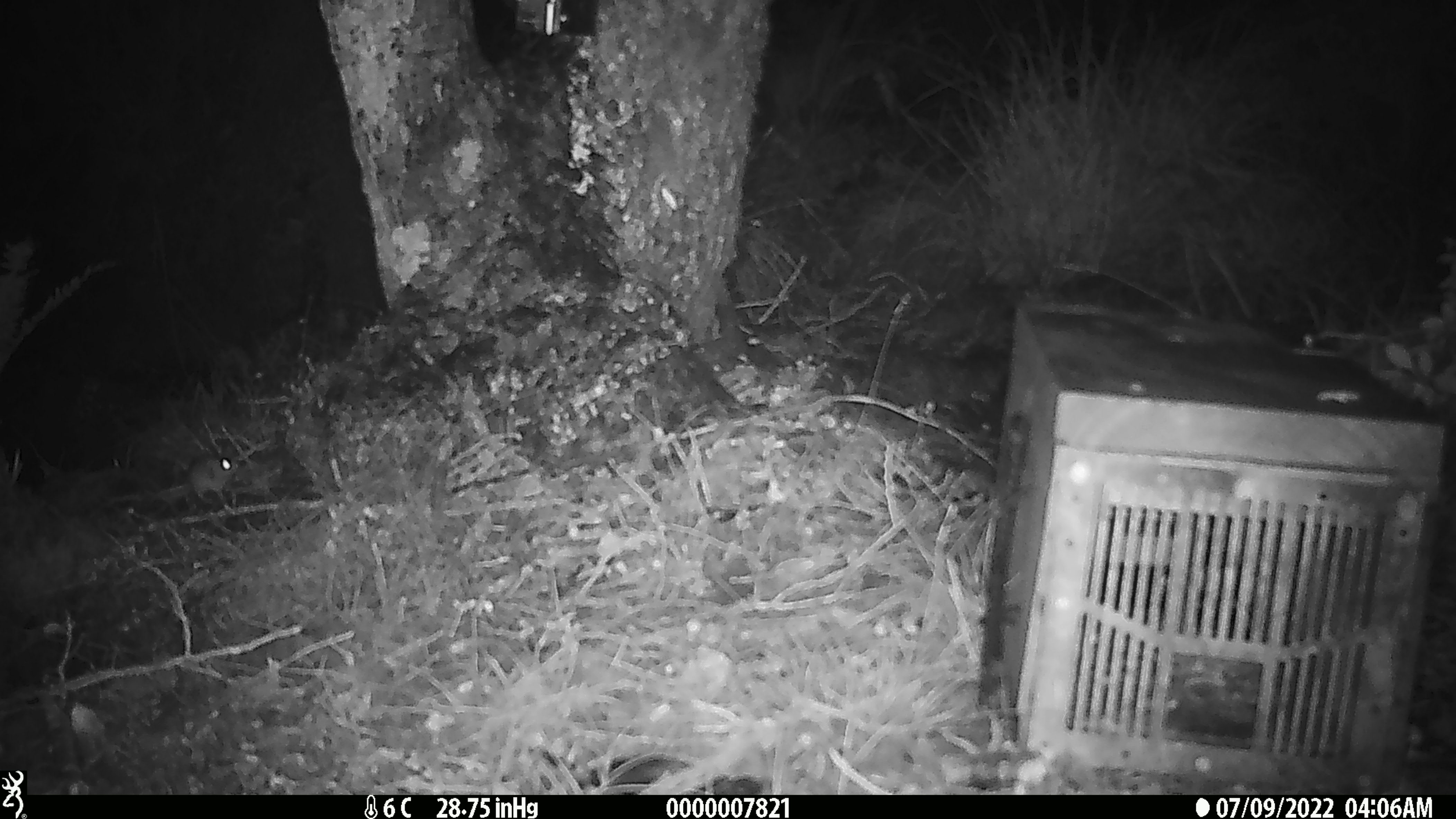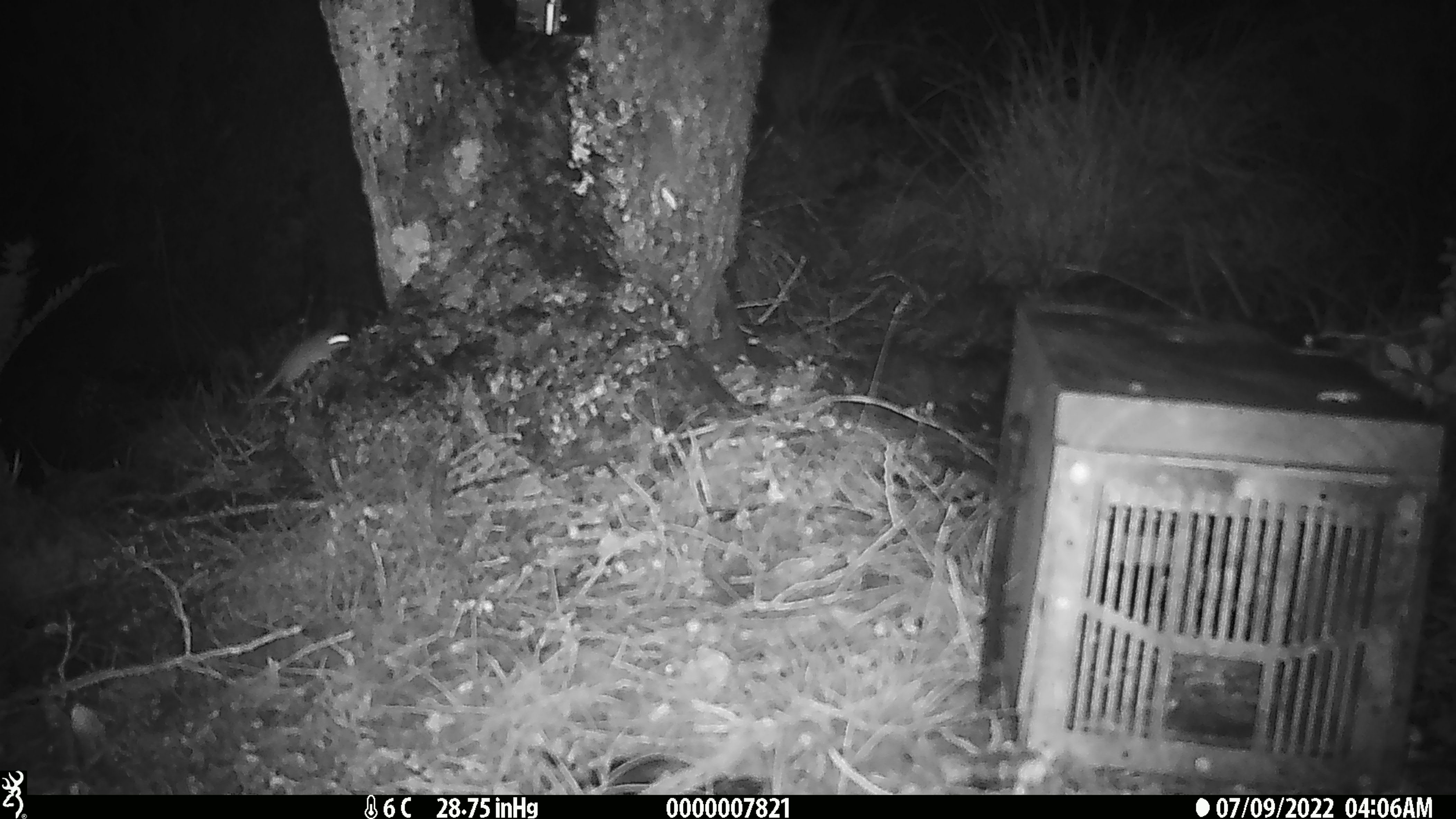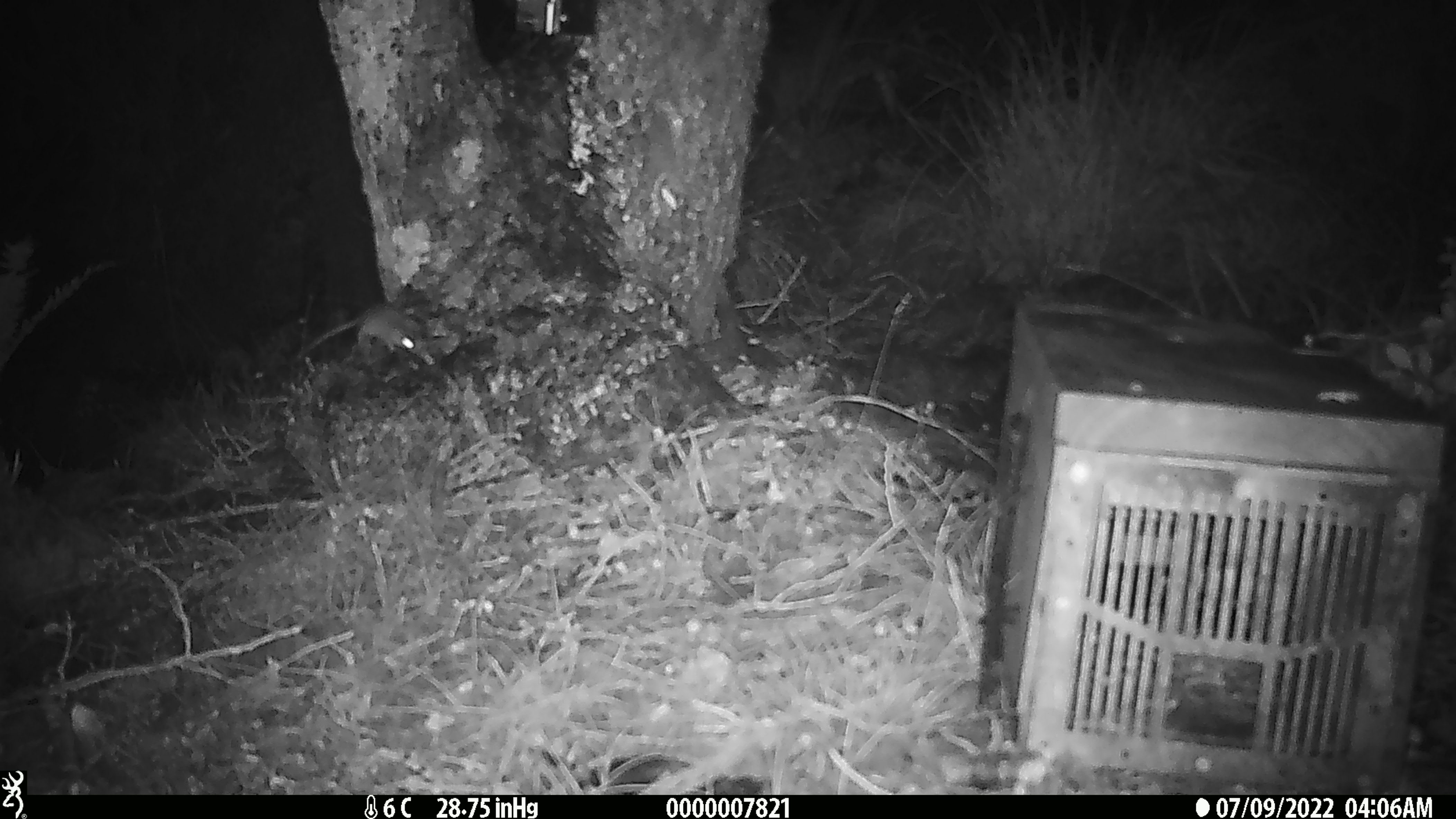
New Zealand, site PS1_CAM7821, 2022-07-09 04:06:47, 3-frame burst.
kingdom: Animalia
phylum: Chordata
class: Mammalia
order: Rodentia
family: Muridae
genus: Mus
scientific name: Mus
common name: mouse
Mouse (Mus).